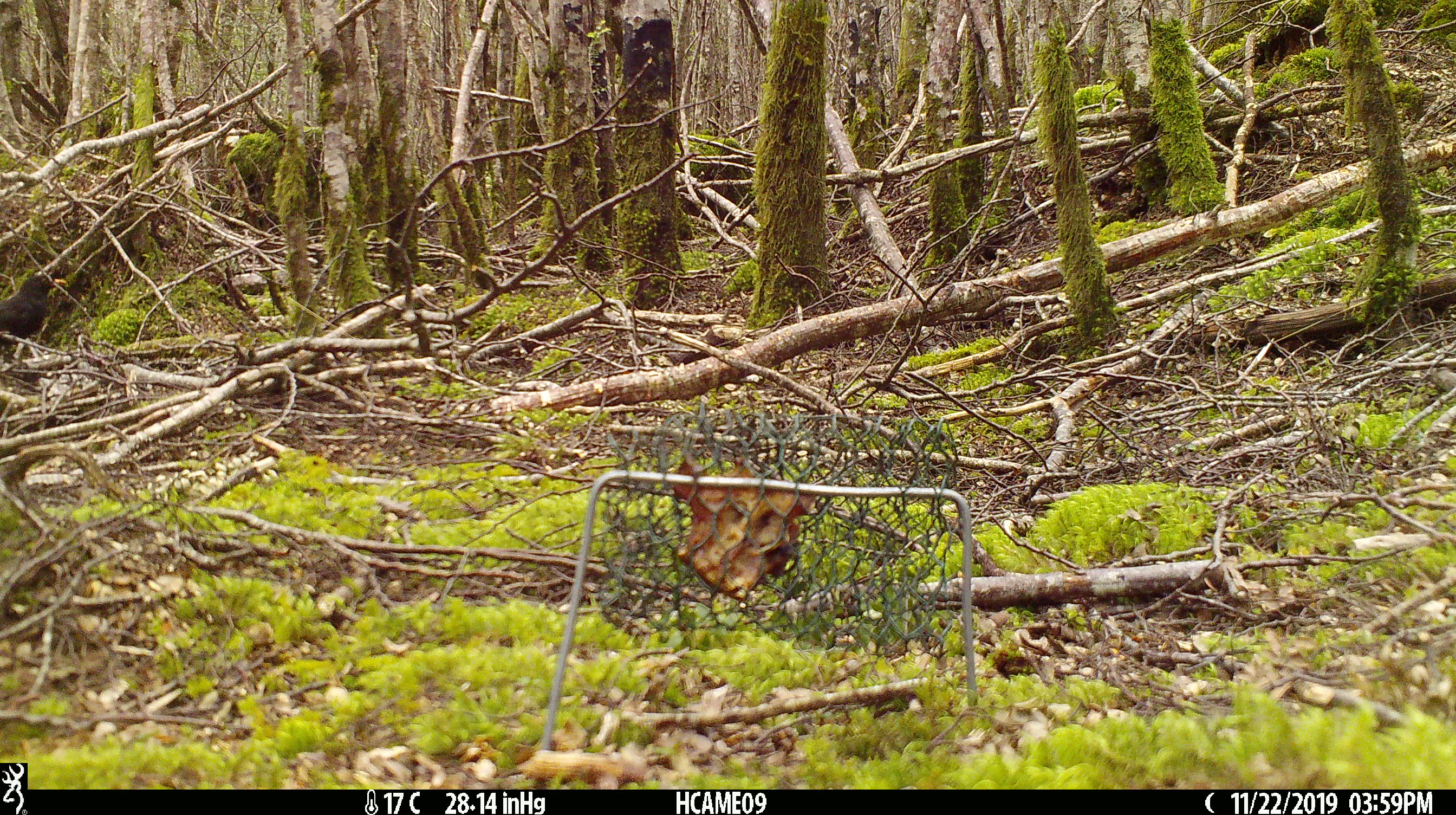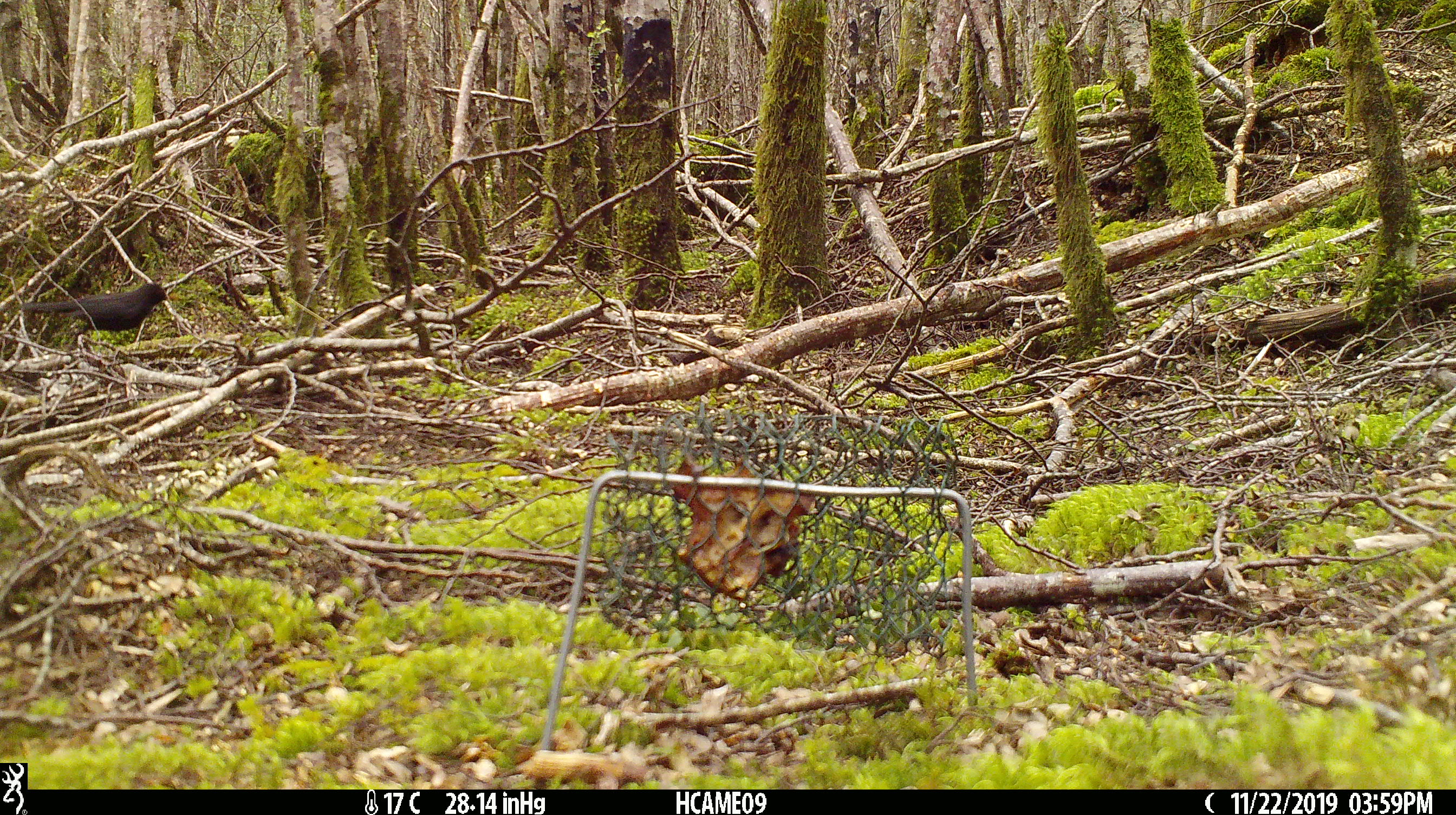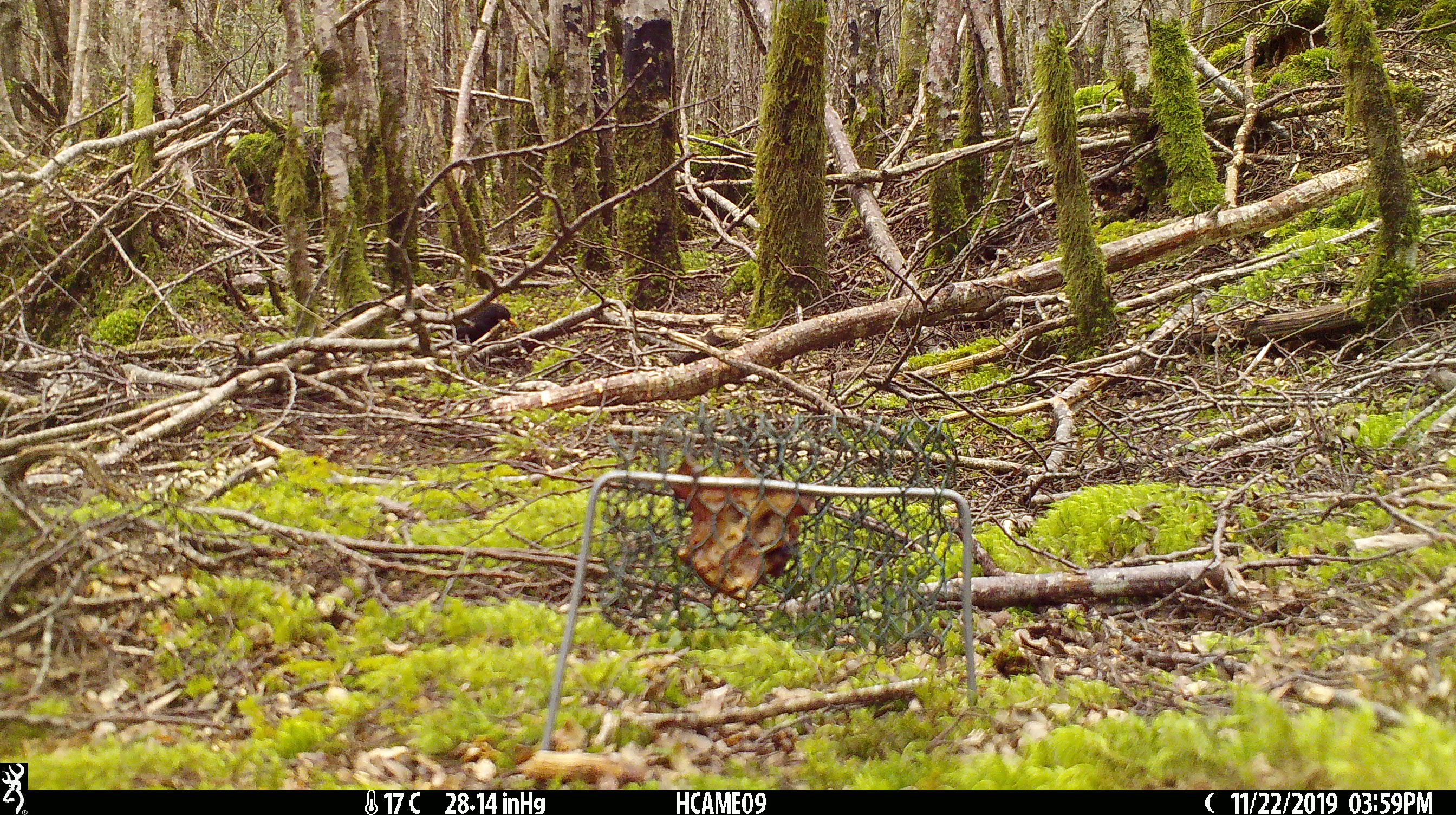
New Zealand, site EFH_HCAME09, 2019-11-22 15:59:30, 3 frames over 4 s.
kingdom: Animalia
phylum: Chordata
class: Aves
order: Passeriformes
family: Turdidae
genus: Turdus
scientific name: Turdus merula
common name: eurasian blackbird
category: blackbird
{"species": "blackbird (eurasian blackbird) (Turdus merula)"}